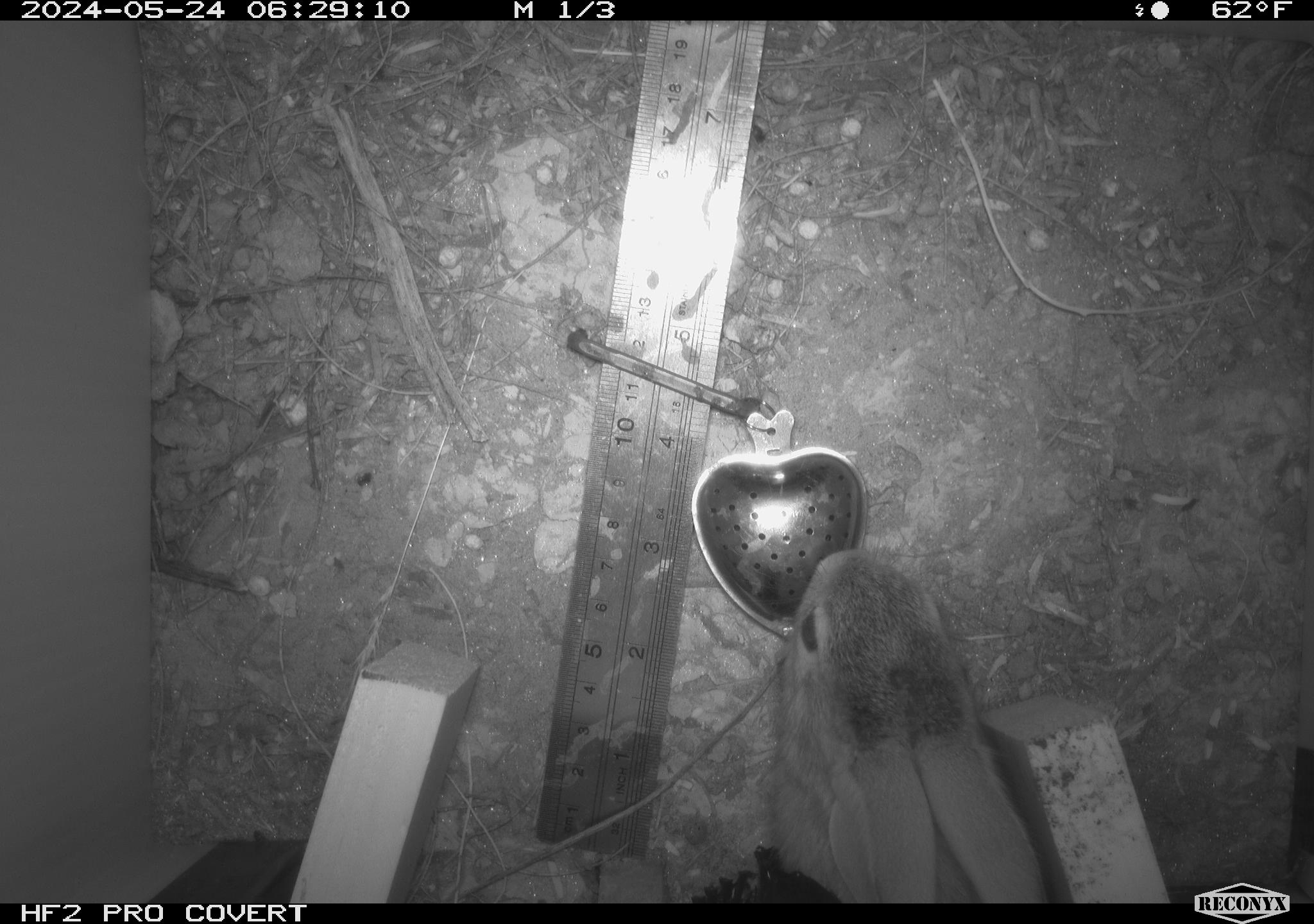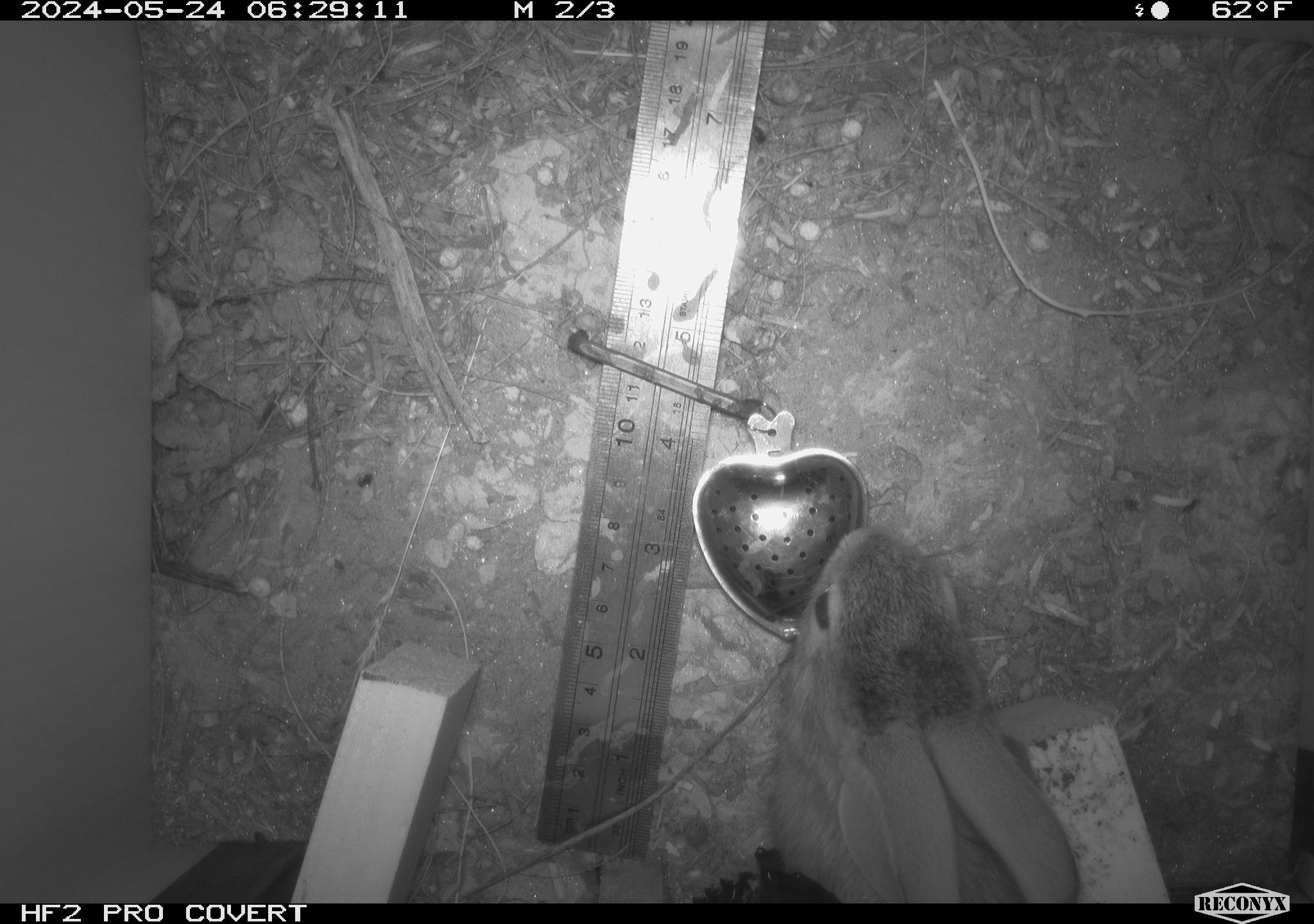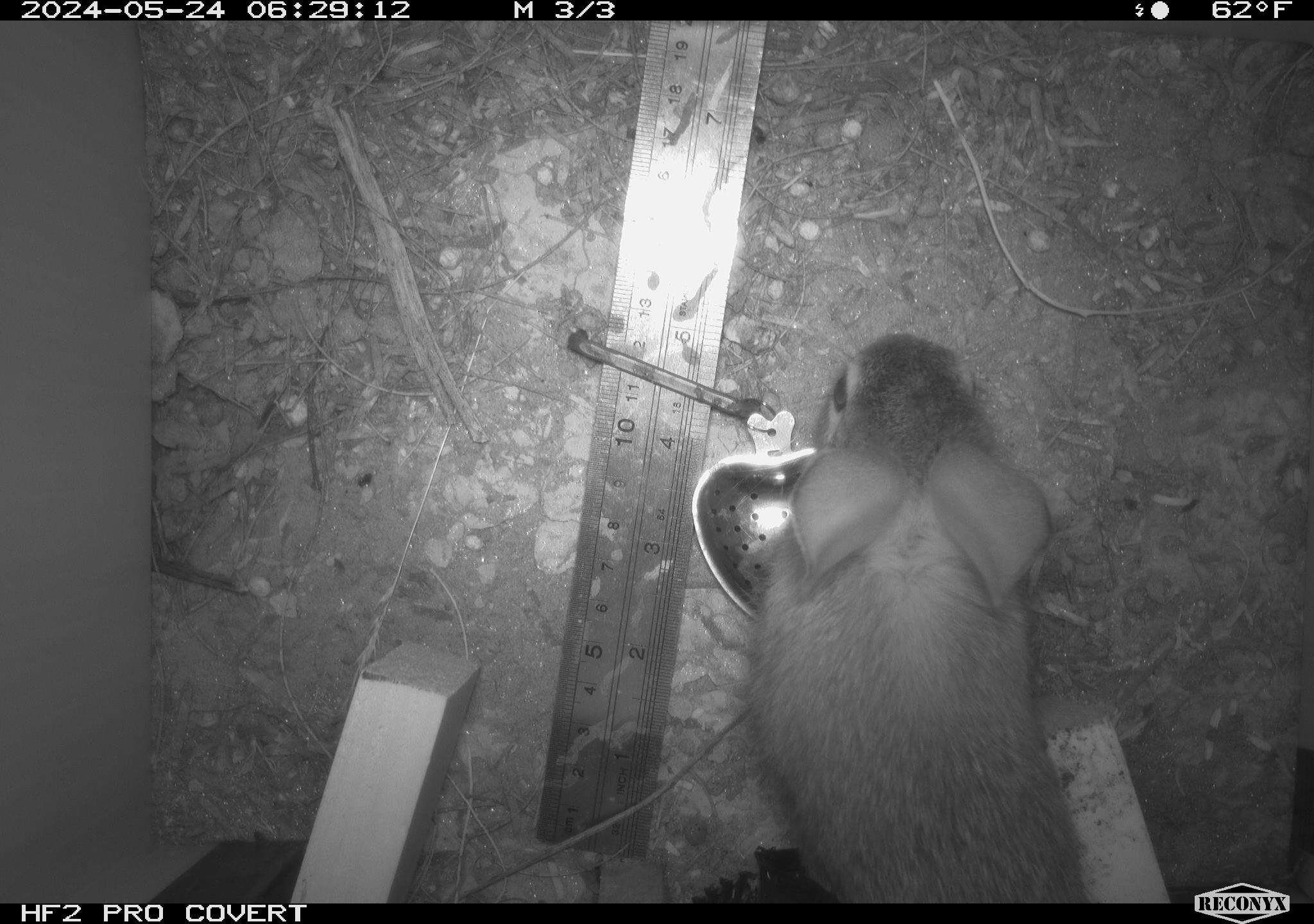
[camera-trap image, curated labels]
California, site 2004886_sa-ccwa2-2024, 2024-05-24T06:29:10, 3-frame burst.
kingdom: Animalia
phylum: Chordata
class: Mammalia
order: Lagomorpha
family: Leporidae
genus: Sylvilagus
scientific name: Sylvilagus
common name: cottontail rabbits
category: sylvilagus species